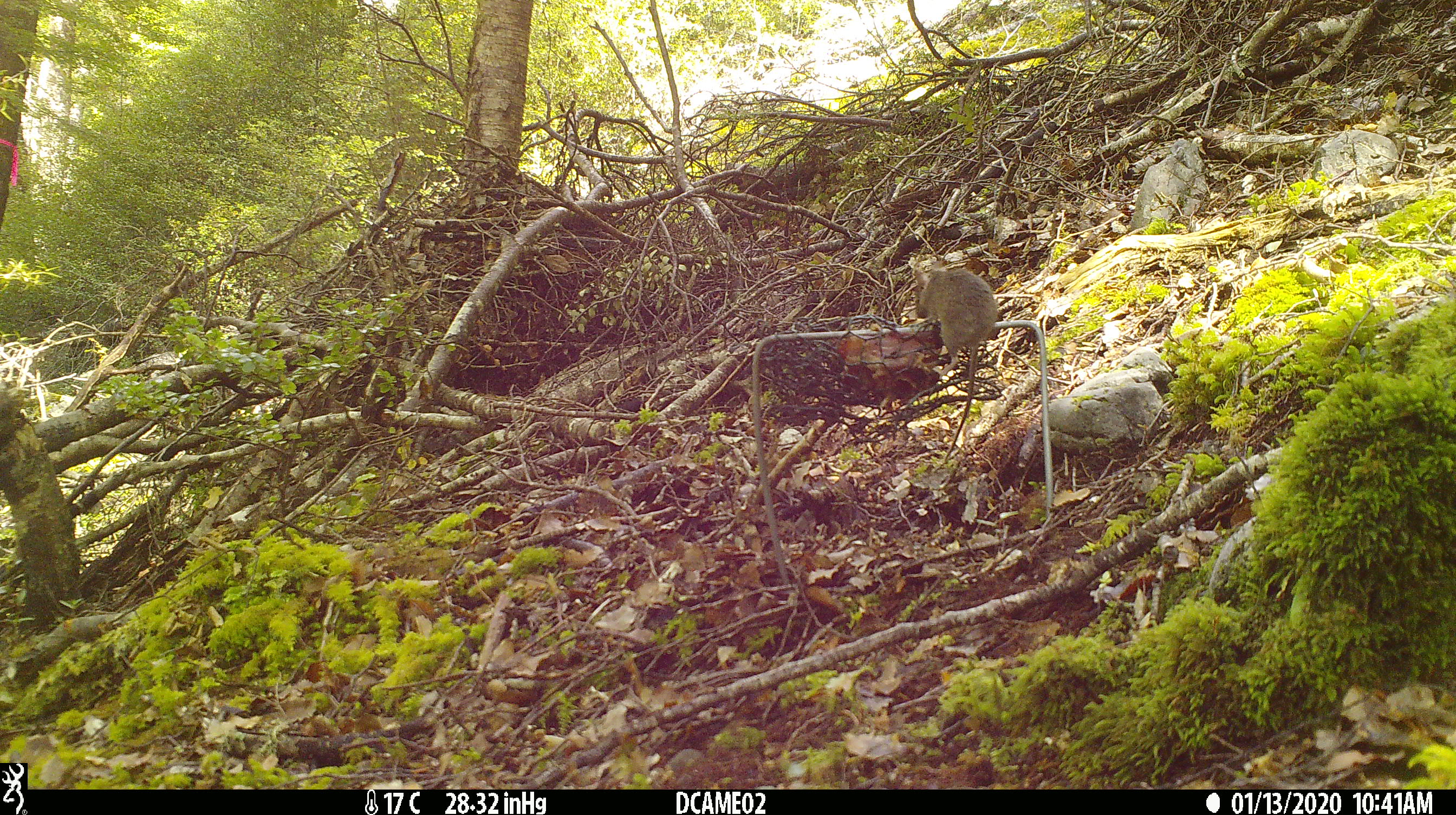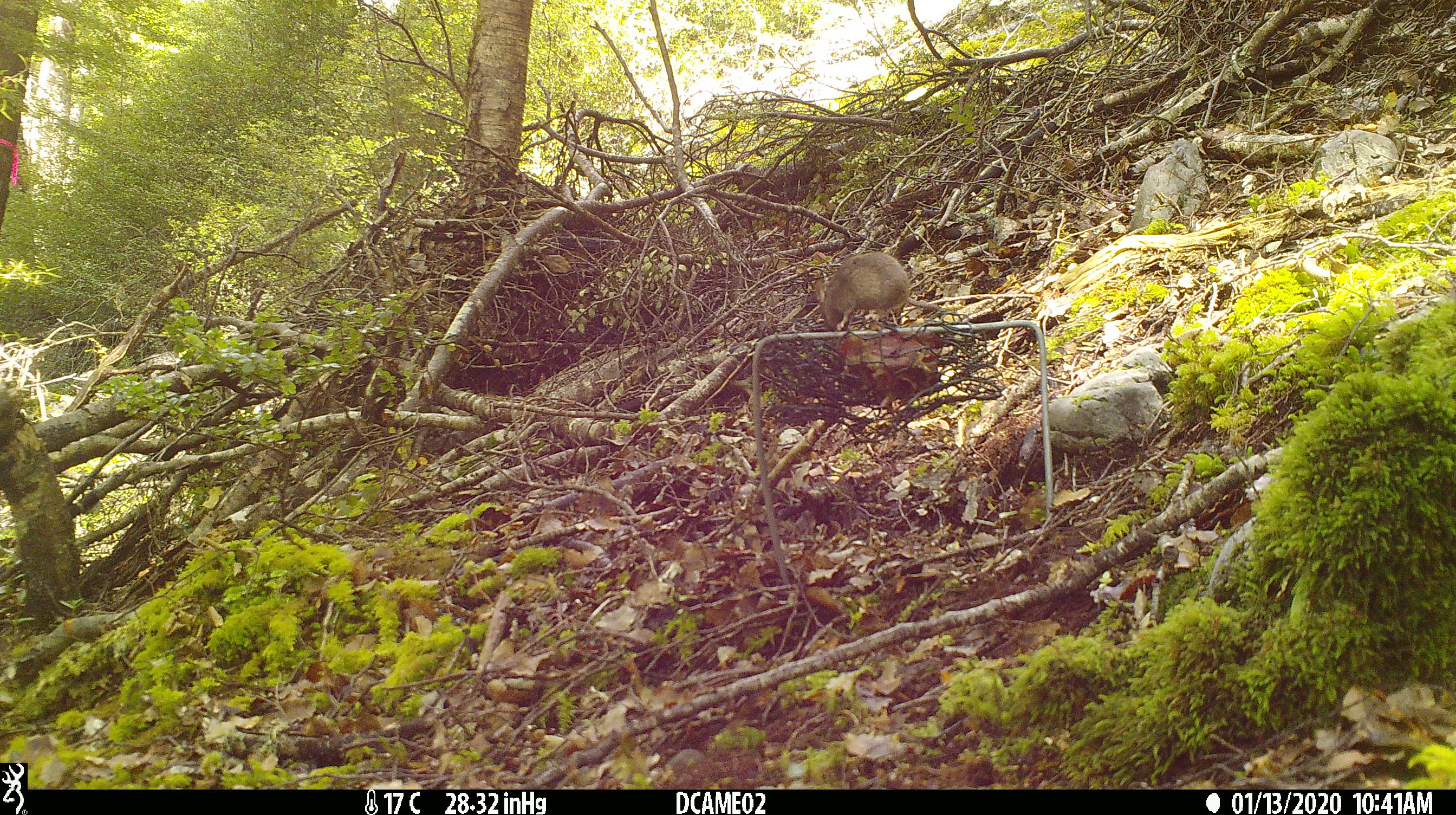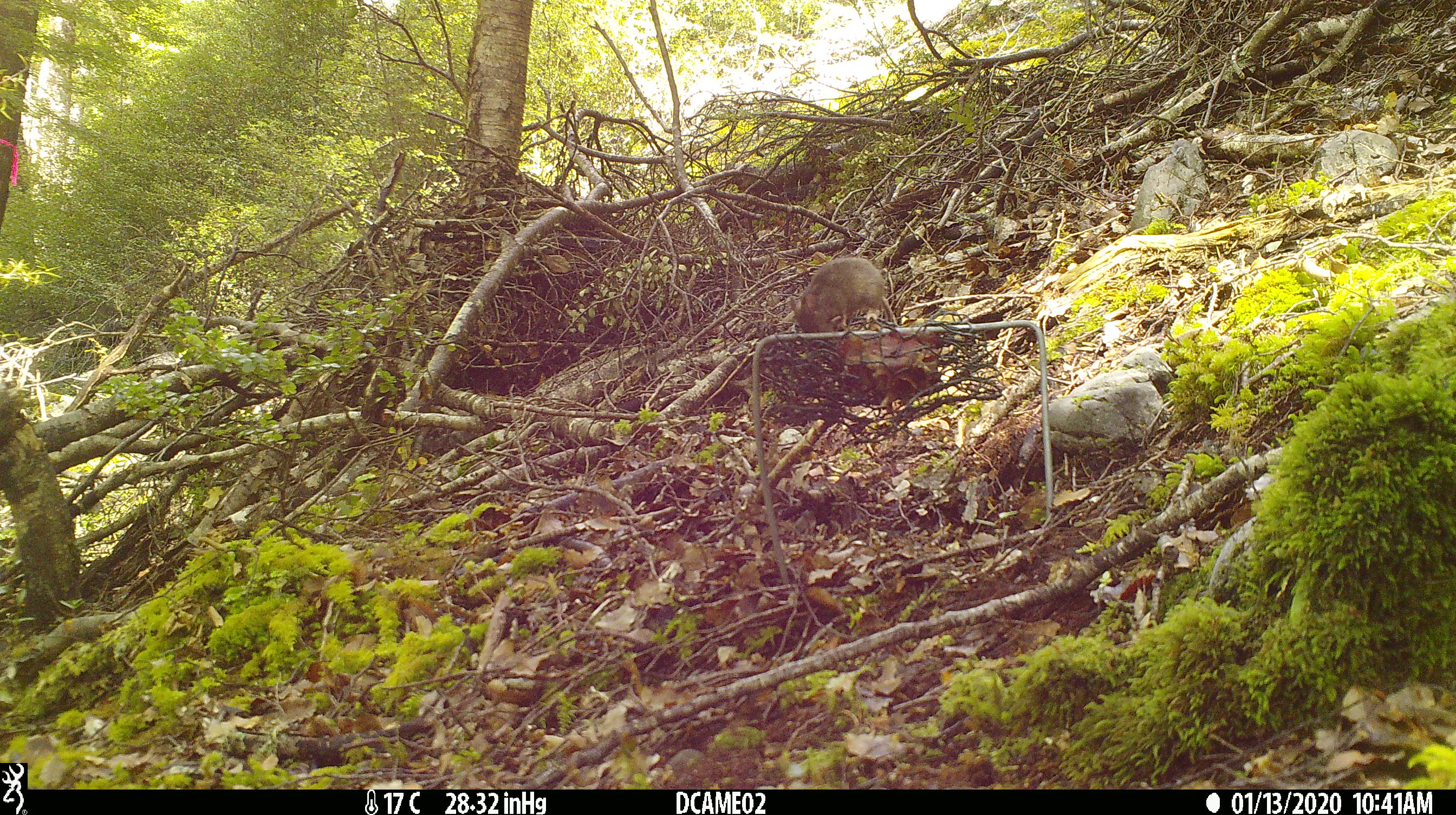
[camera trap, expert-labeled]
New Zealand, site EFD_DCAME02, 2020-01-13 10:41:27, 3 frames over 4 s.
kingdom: Animalia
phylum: Chordata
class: Mammalia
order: Rodentia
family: Muridae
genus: Mus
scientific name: Mus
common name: mouse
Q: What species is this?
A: Mouse (Mus).